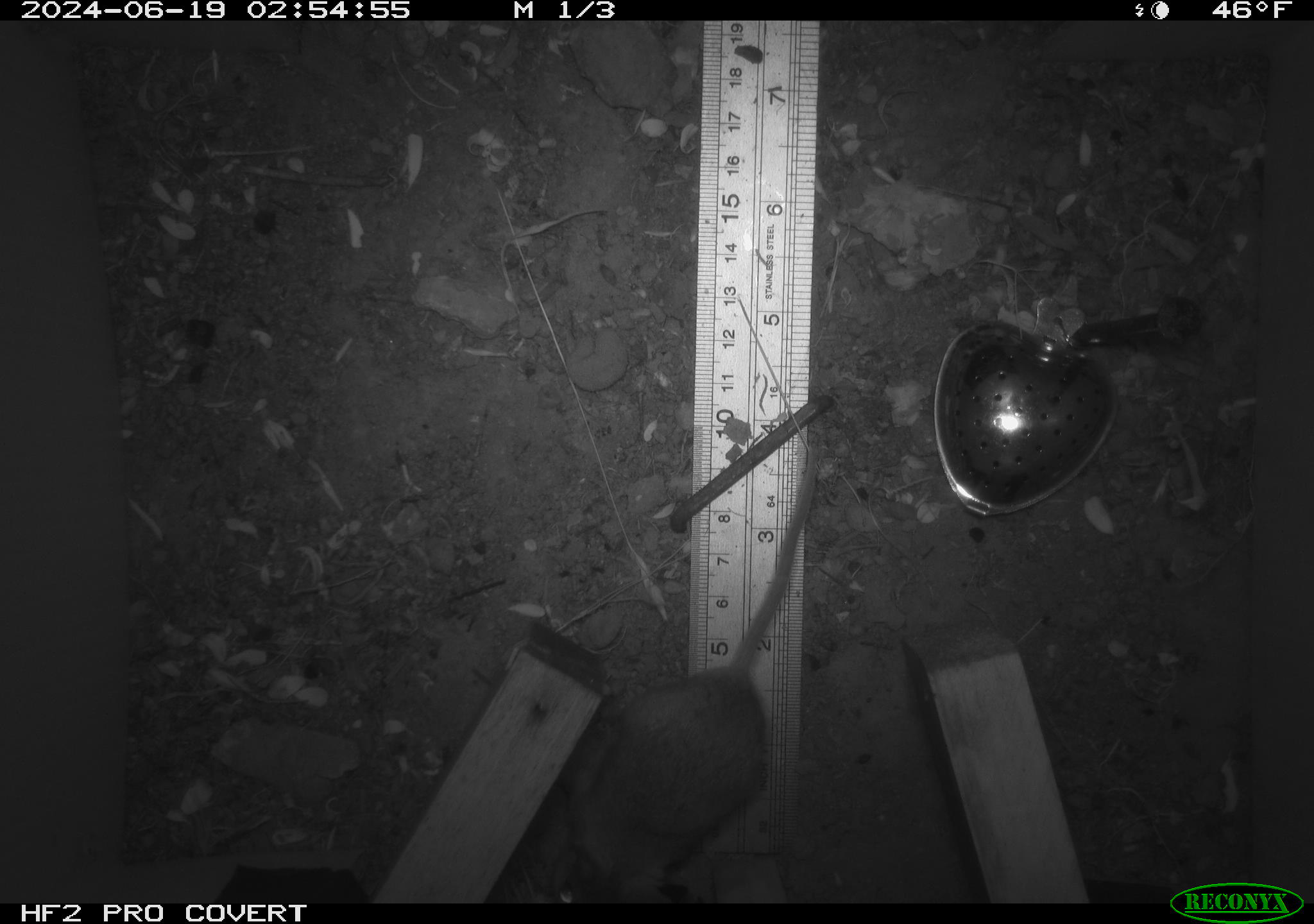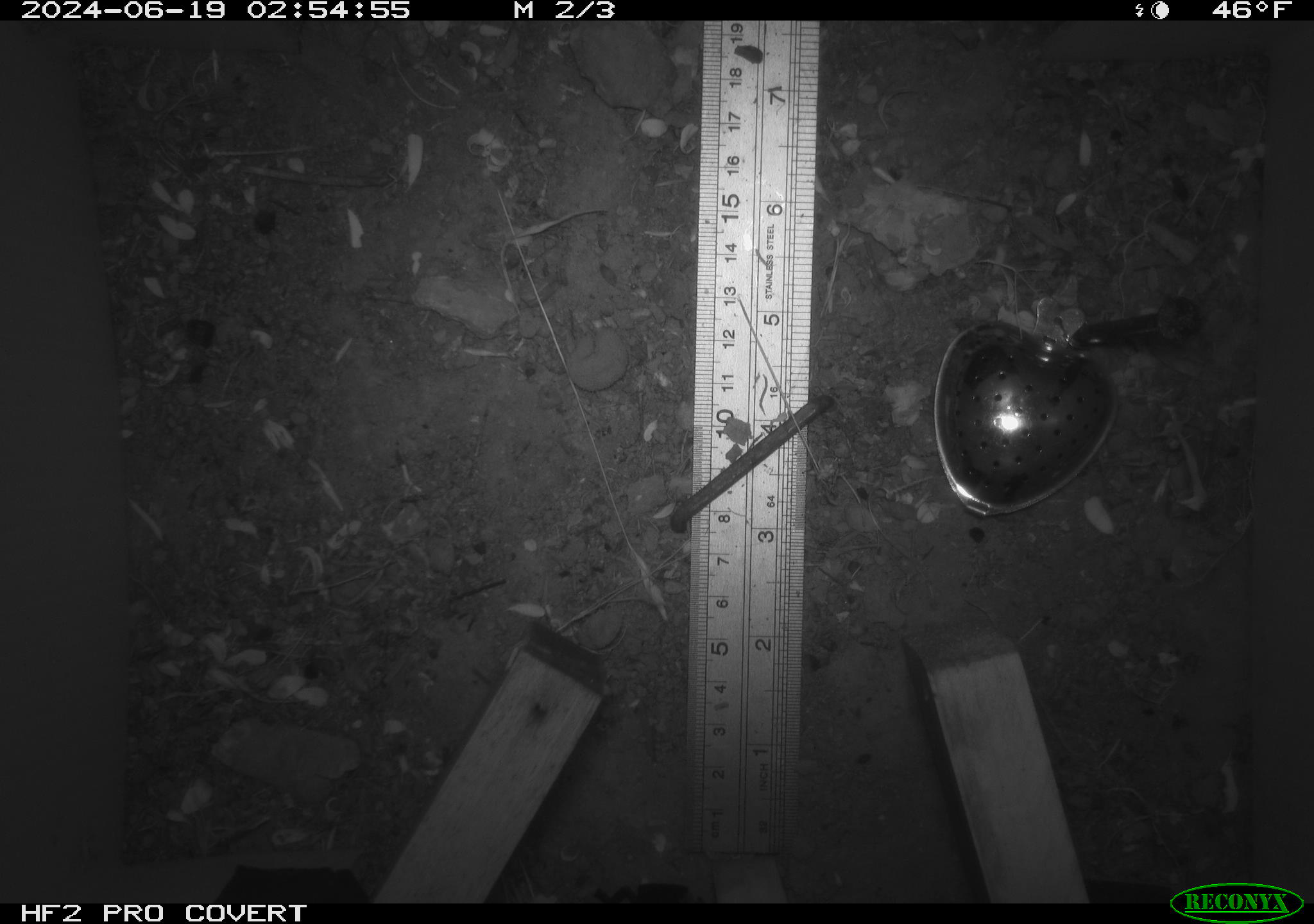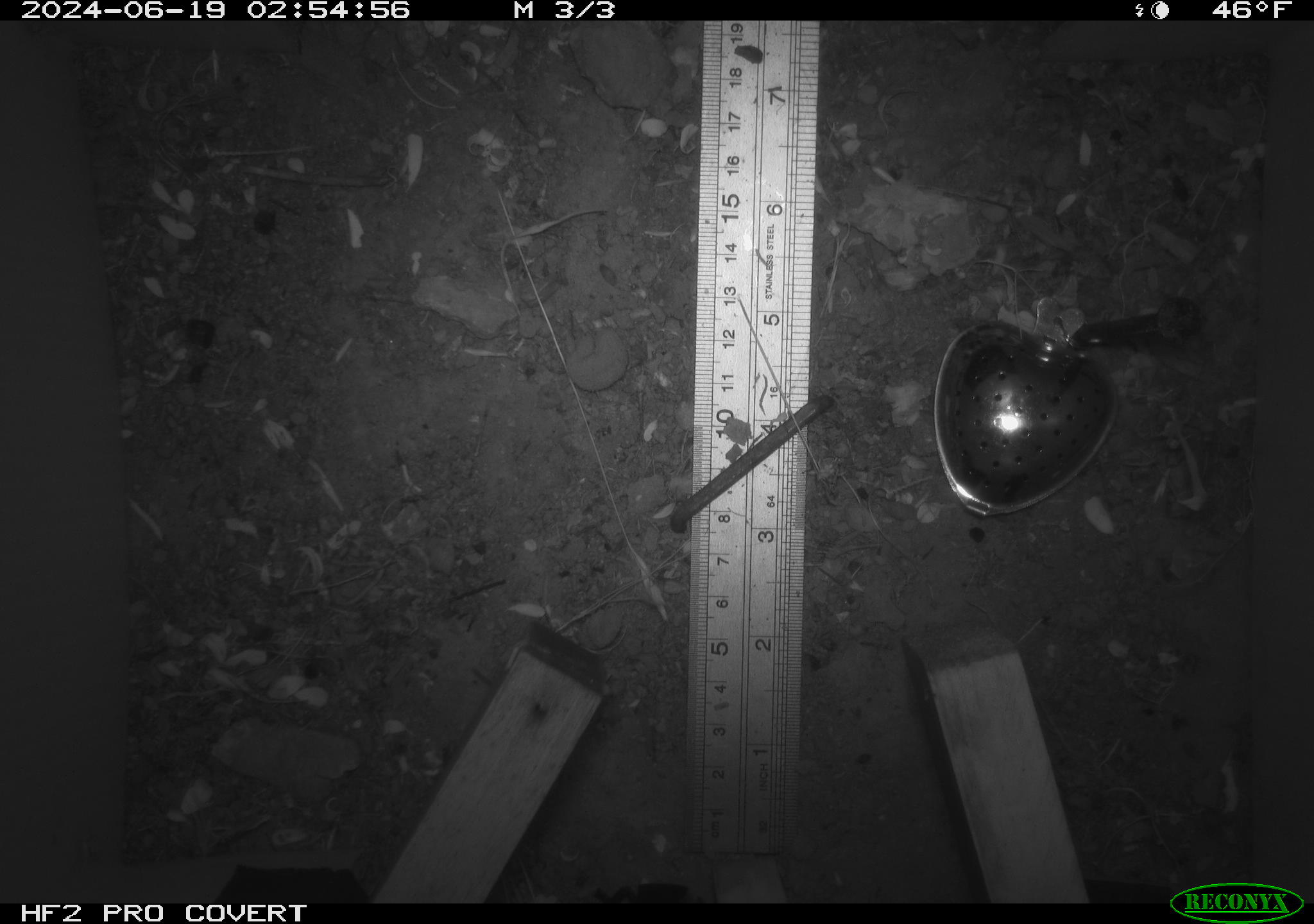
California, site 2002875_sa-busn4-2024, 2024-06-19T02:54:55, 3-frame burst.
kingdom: Animalia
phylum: Chordata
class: Mammalia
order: Rodentia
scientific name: Rodentia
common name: rodent